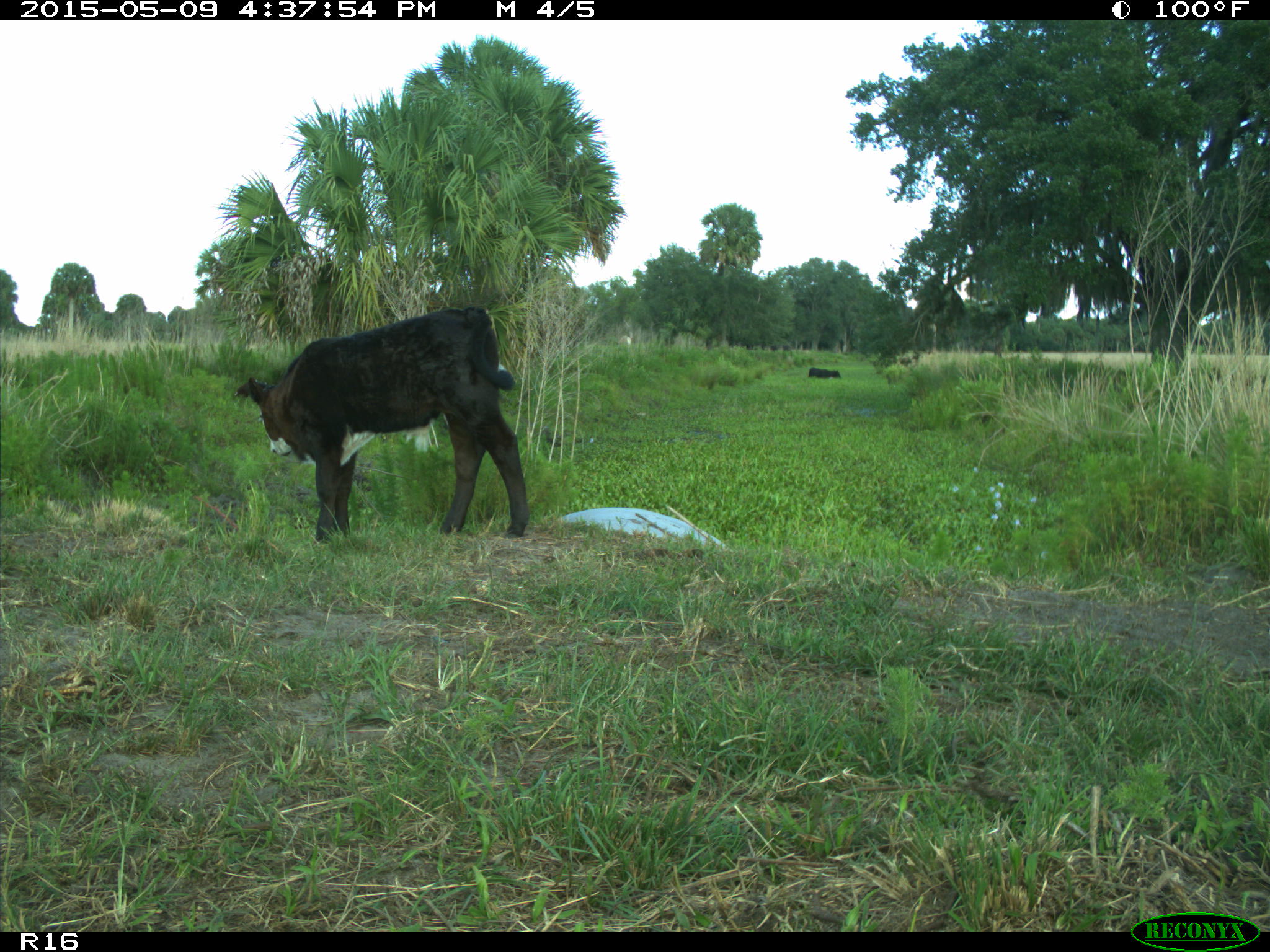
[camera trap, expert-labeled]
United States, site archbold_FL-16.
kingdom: Animalia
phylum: Chordata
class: Mammalia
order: Artiodactyla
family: Bovidae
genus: Bos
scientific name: Bos taurus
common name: domestic cow